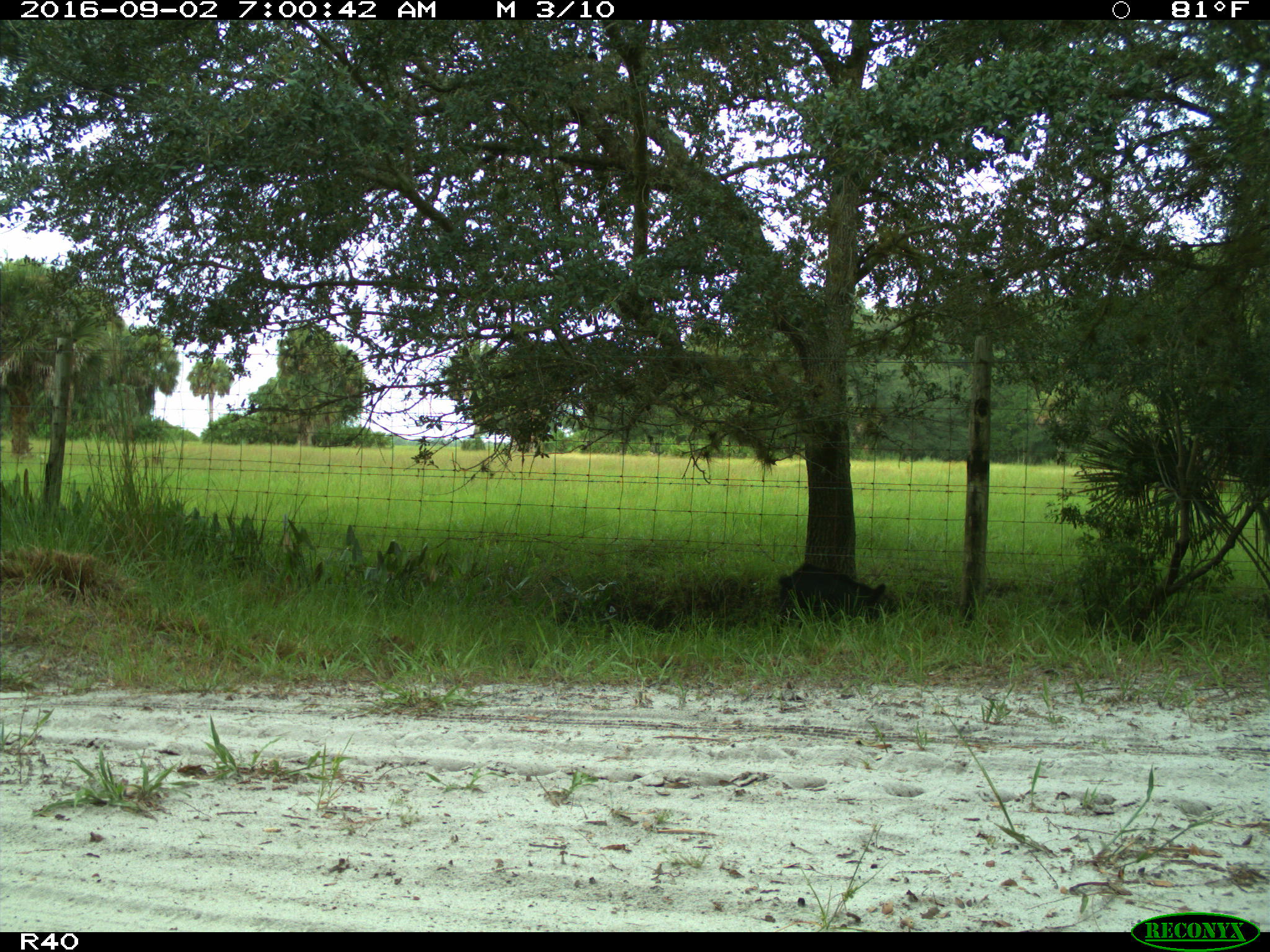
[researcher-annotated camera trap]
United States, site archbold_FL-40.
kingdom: Animalia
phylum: Chordata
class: Mammalia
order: Artiodactyla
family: Suidae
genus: Sus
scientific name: Sus scrofa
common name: wild boar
Sus scrofa (wild boar).